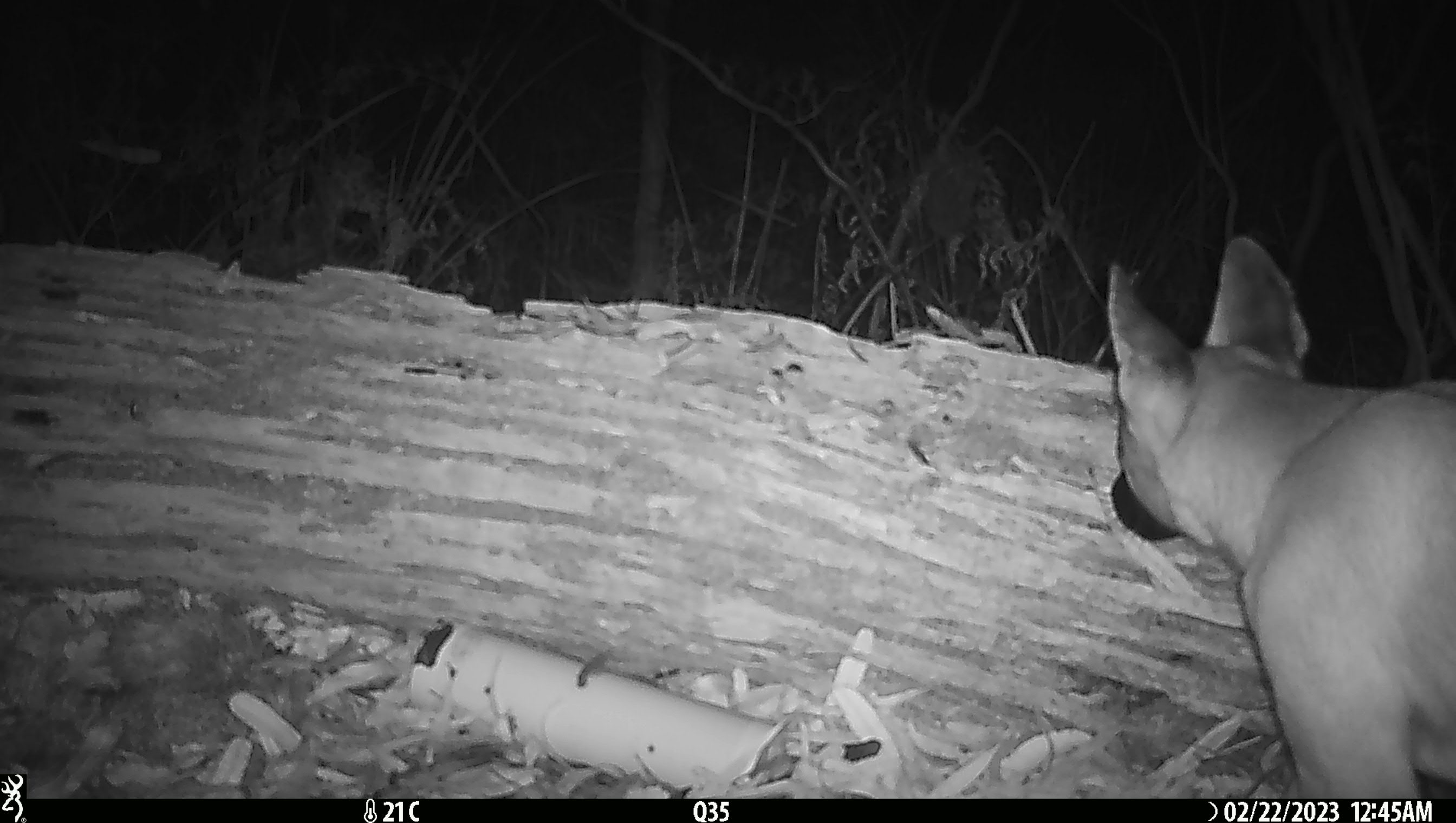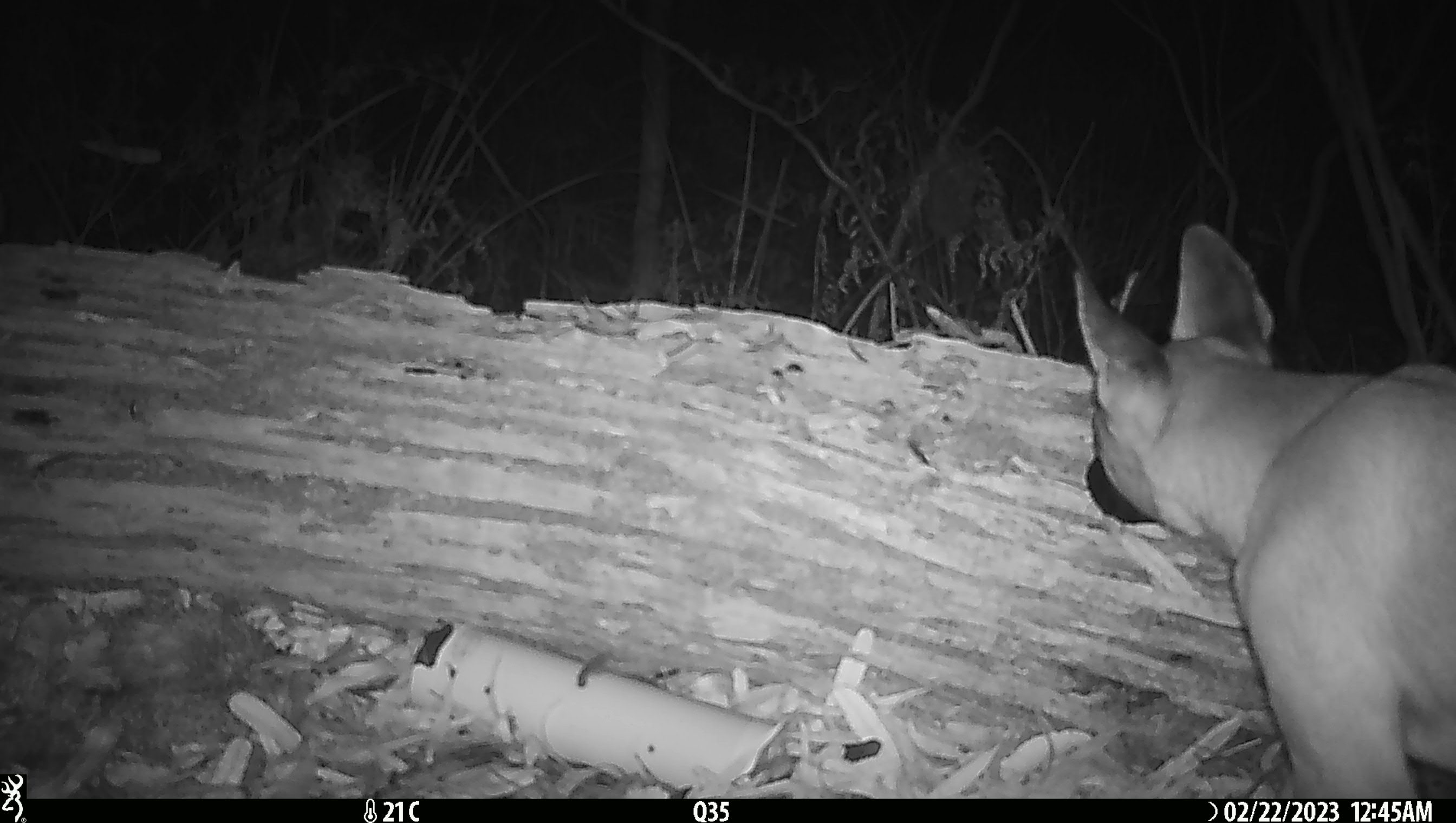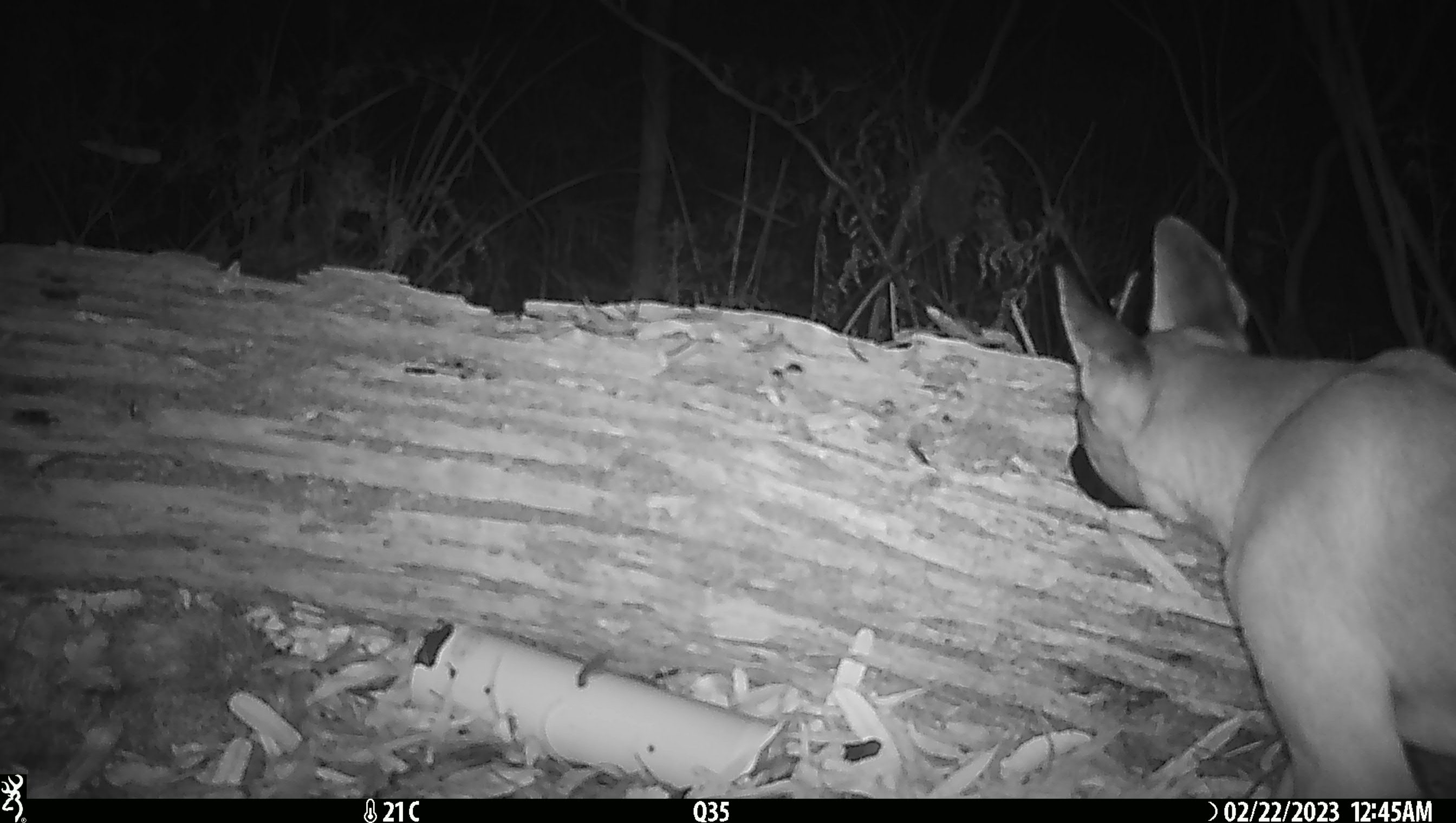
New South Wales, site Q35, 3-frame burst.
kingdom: Animalia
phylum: Chordata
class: Mammalia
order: Carnivora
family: Canidae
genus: Canis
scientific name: Canis familiaris dingo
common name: dingo